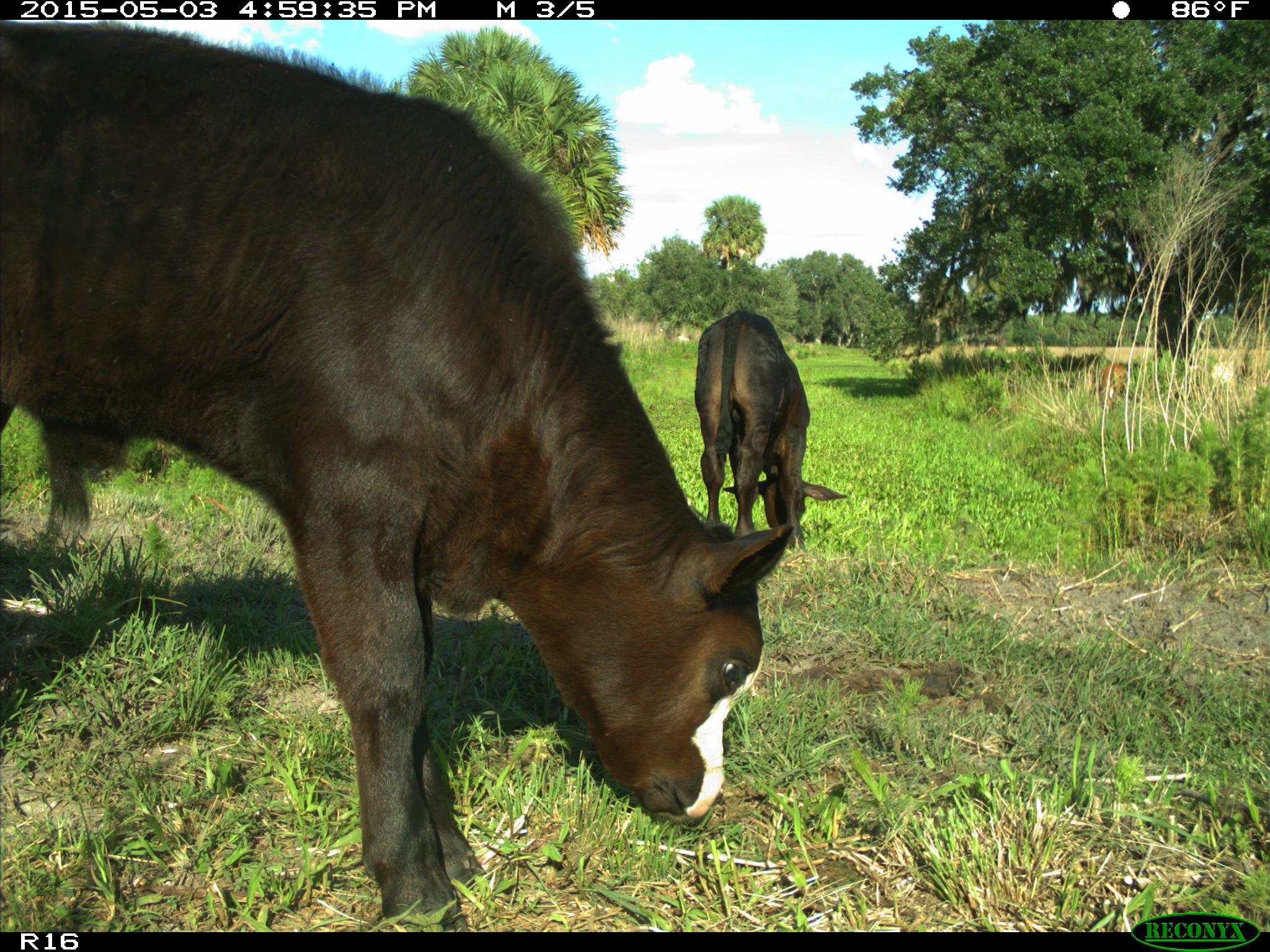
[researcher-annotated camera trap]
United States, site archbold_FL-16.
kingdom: Animalia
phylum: Chordata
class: Mammalia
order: Artiodactyla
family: Bovidae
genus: Bos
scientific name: Bos taurus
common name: domestic cow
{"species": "Bos taurus (domestic cow)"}